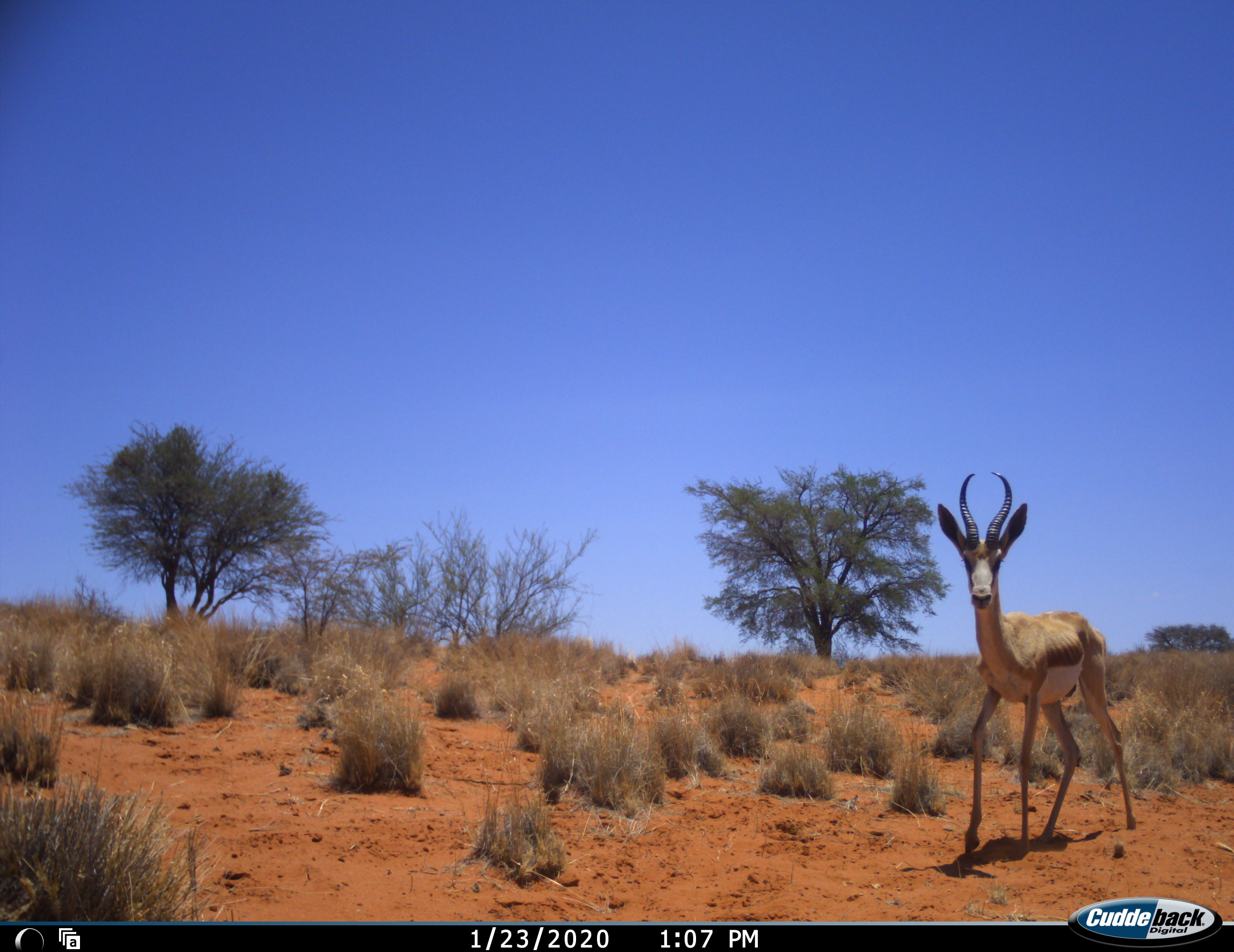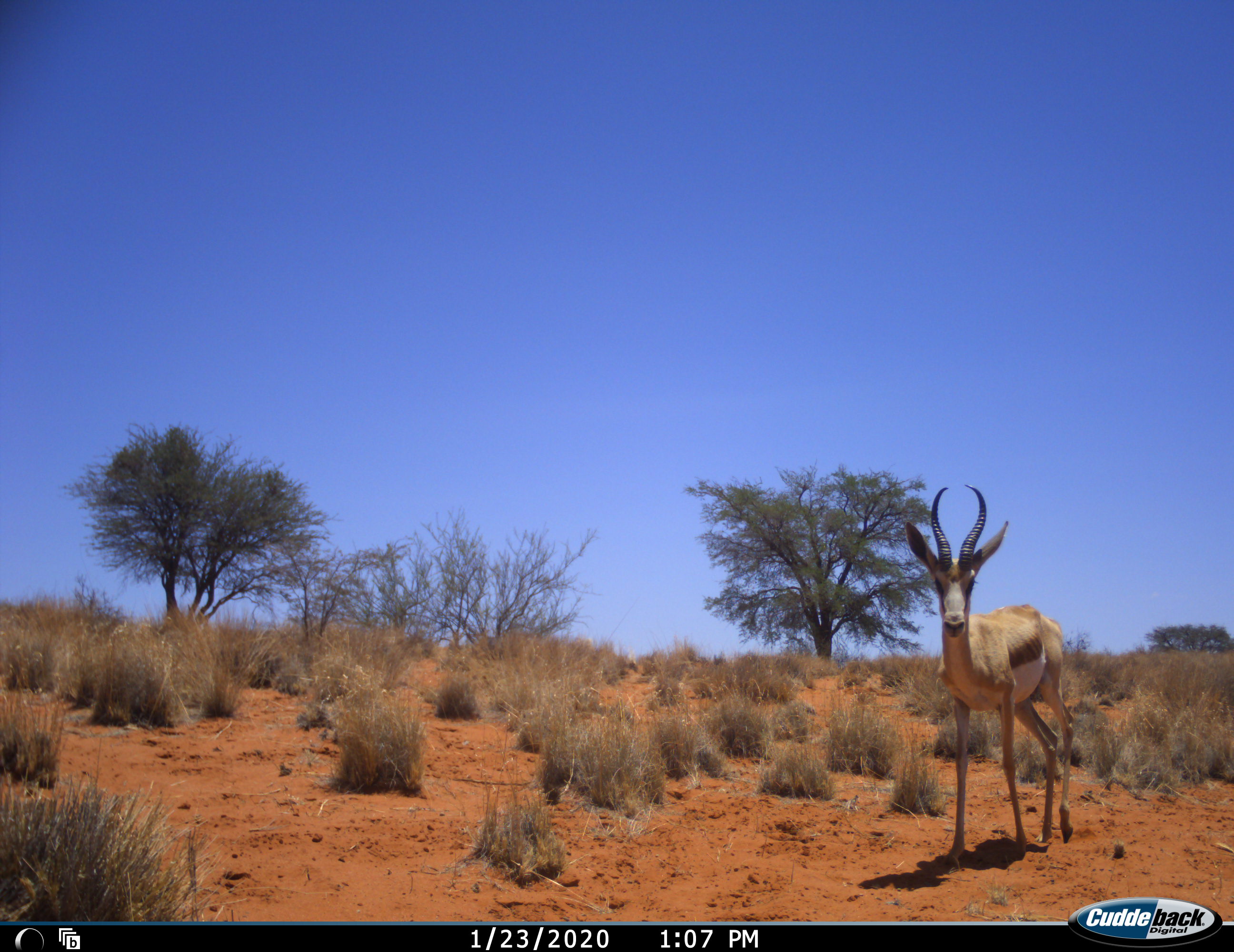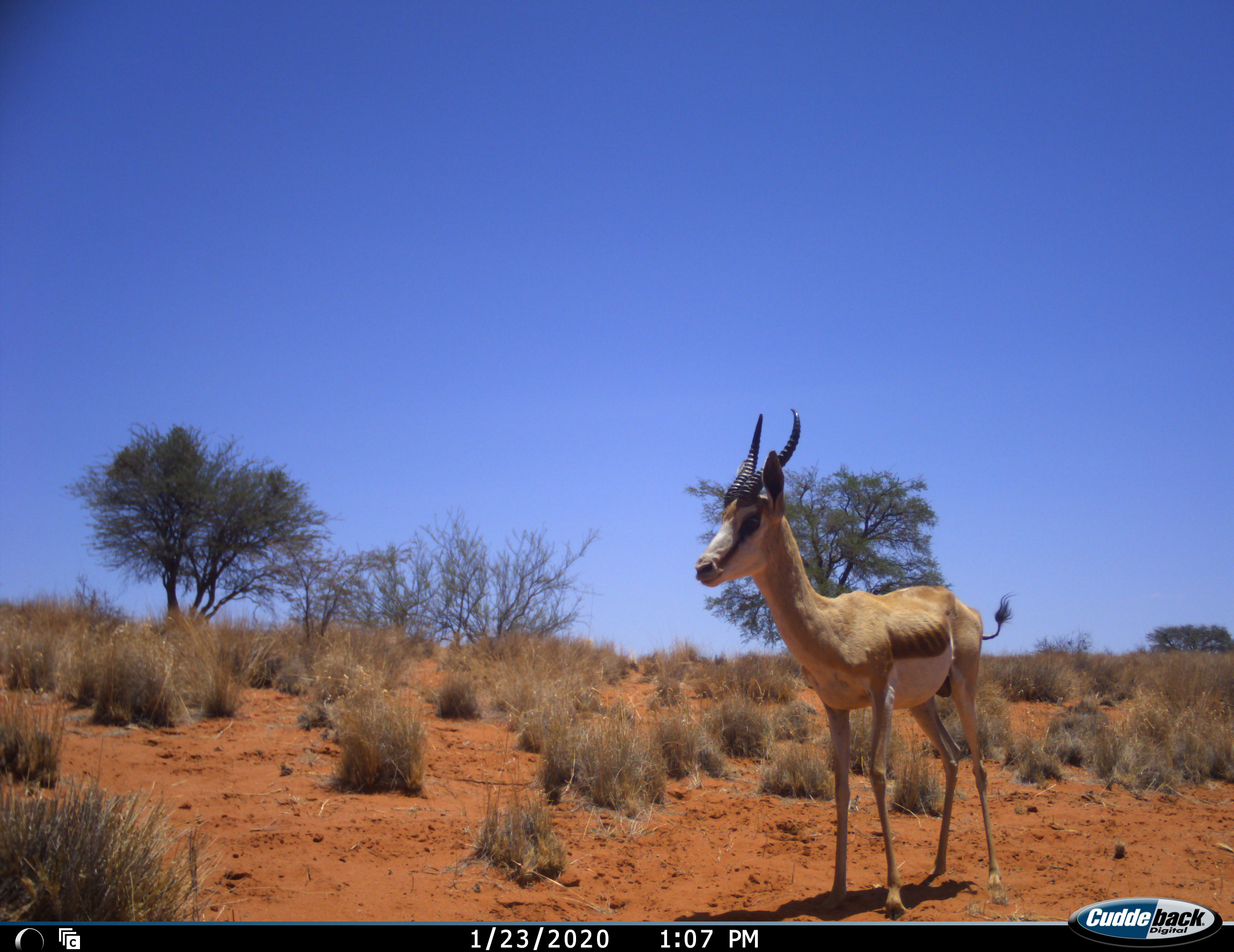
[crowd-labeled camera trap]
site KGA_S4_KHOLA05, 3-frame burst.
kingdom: Animalia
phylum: Chordata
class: Mammalia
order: Artiodactyla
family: Bovidae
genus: Antidorcas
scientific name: Antidorcas marsupialis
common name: springbok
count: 1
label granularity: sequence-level